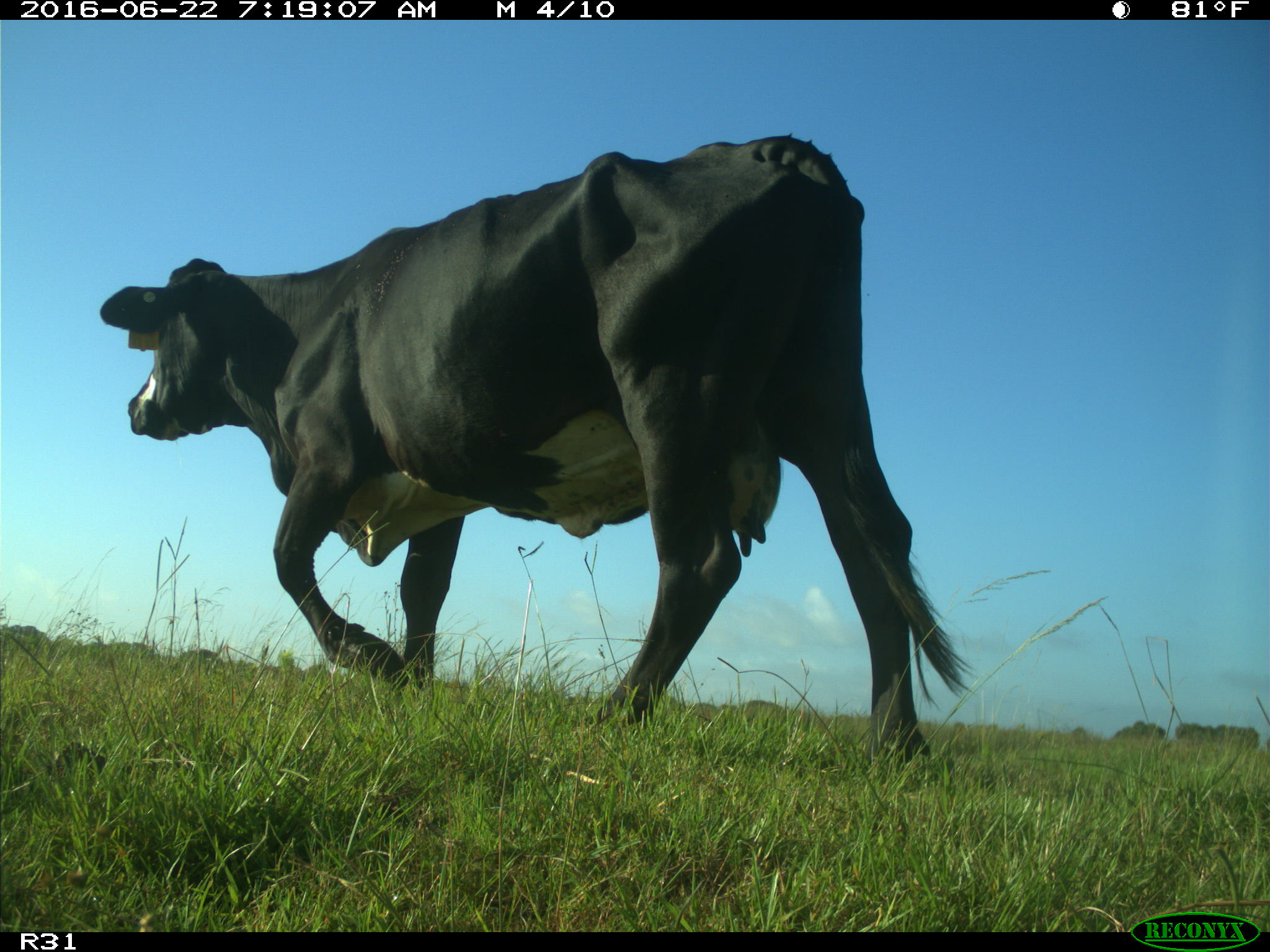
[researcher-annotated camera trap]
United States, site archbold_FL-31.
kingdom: Animalia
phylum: Chordata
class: Mammalia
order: Artiodactyla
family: Bovidae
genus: Bos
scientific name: Bos taurus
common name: domestic cow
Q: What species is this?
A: Bos taurus (domestic cow).